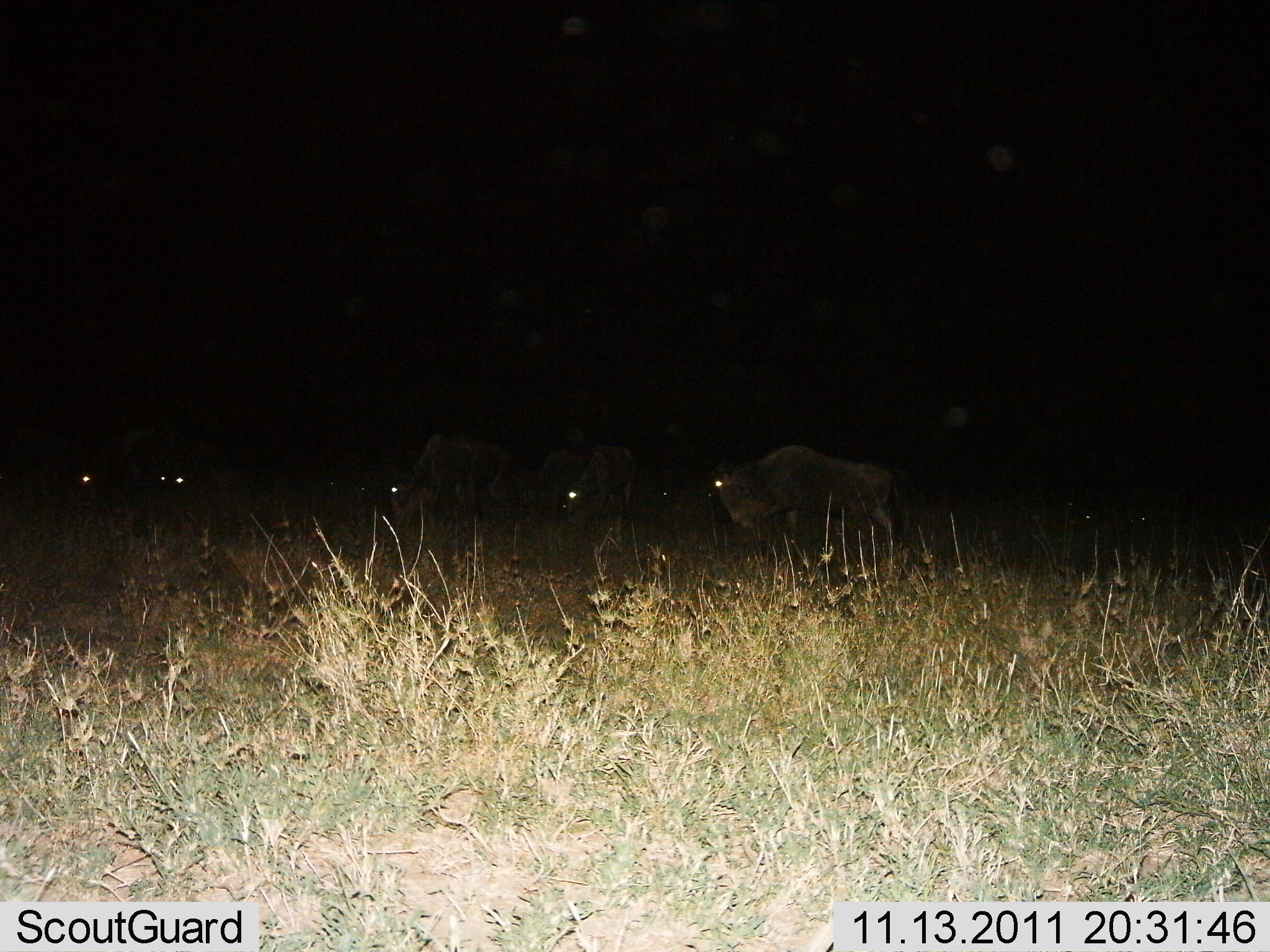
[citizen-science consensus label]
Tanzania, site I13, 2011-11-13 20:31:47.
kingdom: Animalia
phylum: Chordata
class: Mammalia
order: Artiodactyla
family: Bovidae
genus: Connochaetes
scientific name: Connochaetes taurinus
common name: blue wildebeest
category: wildebeest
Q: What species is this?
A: Wildebeest (blue wildebeest) (Connochaetes taurinus).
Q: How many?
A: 6.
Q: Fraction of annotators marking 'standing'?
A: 50%.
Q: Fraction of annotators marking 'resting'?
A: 0%.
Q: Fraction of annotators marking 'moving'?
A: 33%.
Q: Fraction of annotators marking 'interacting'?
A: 0%.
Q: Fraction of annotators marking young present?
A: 0%.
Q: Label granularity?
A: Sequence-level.